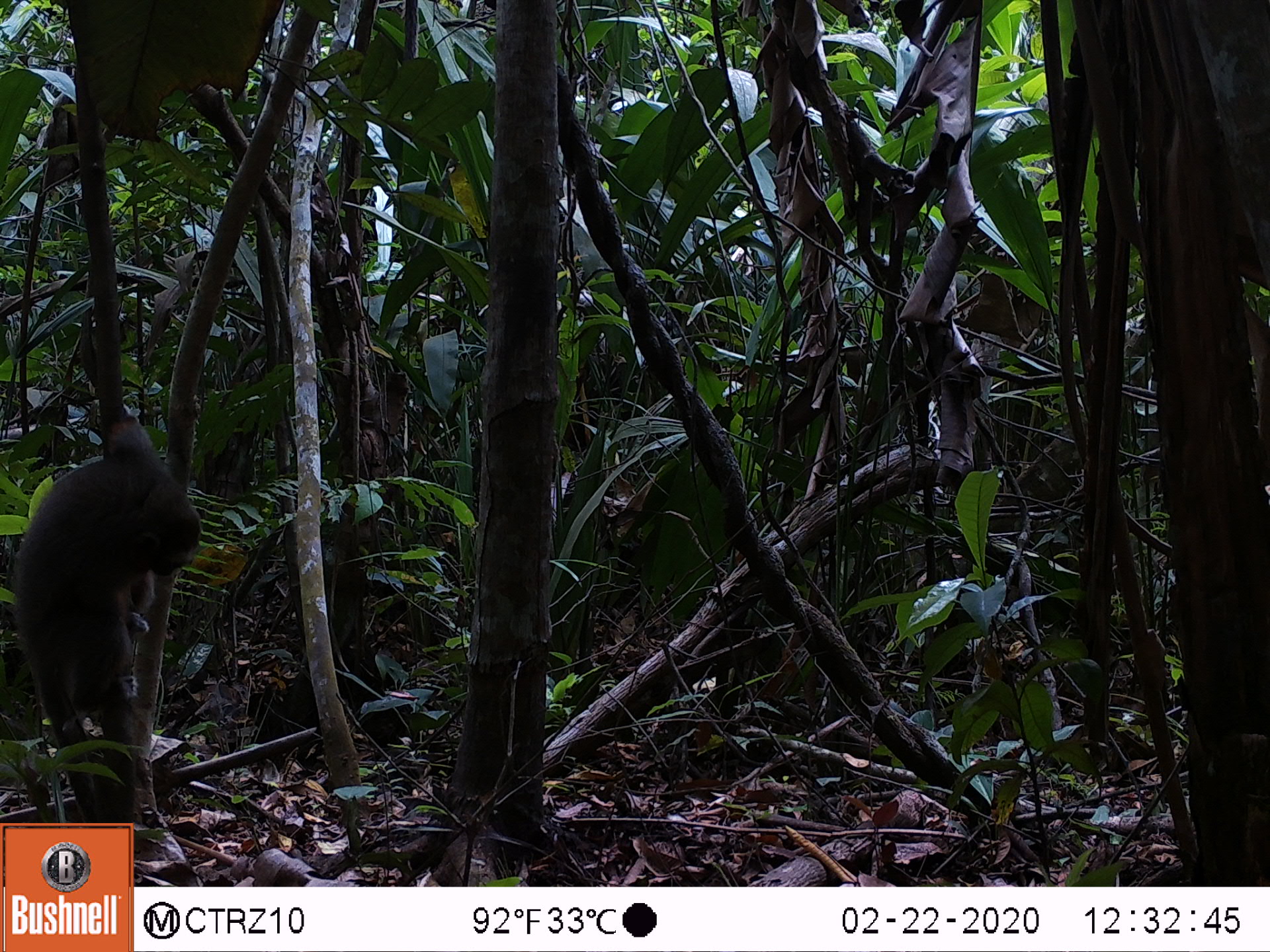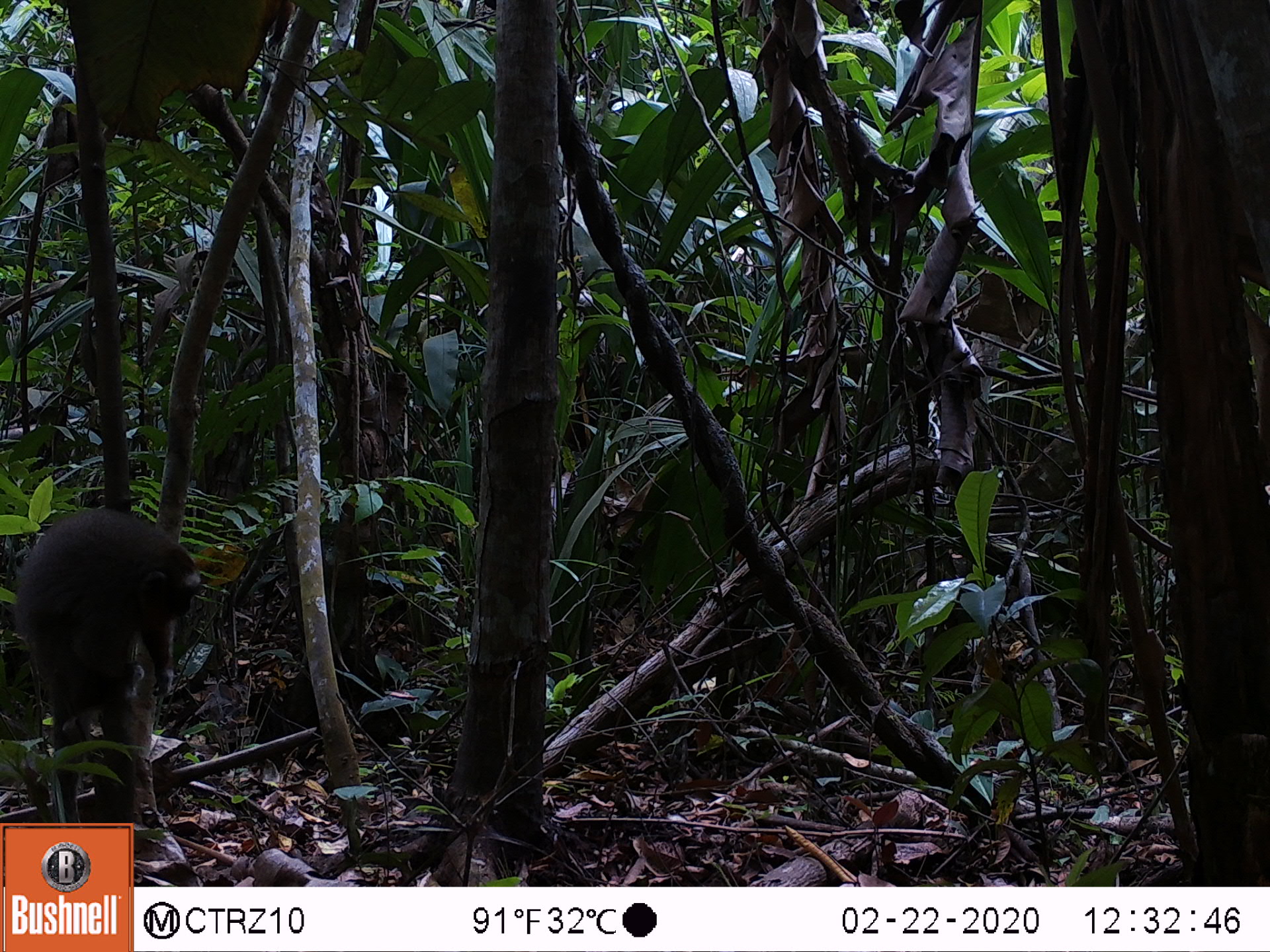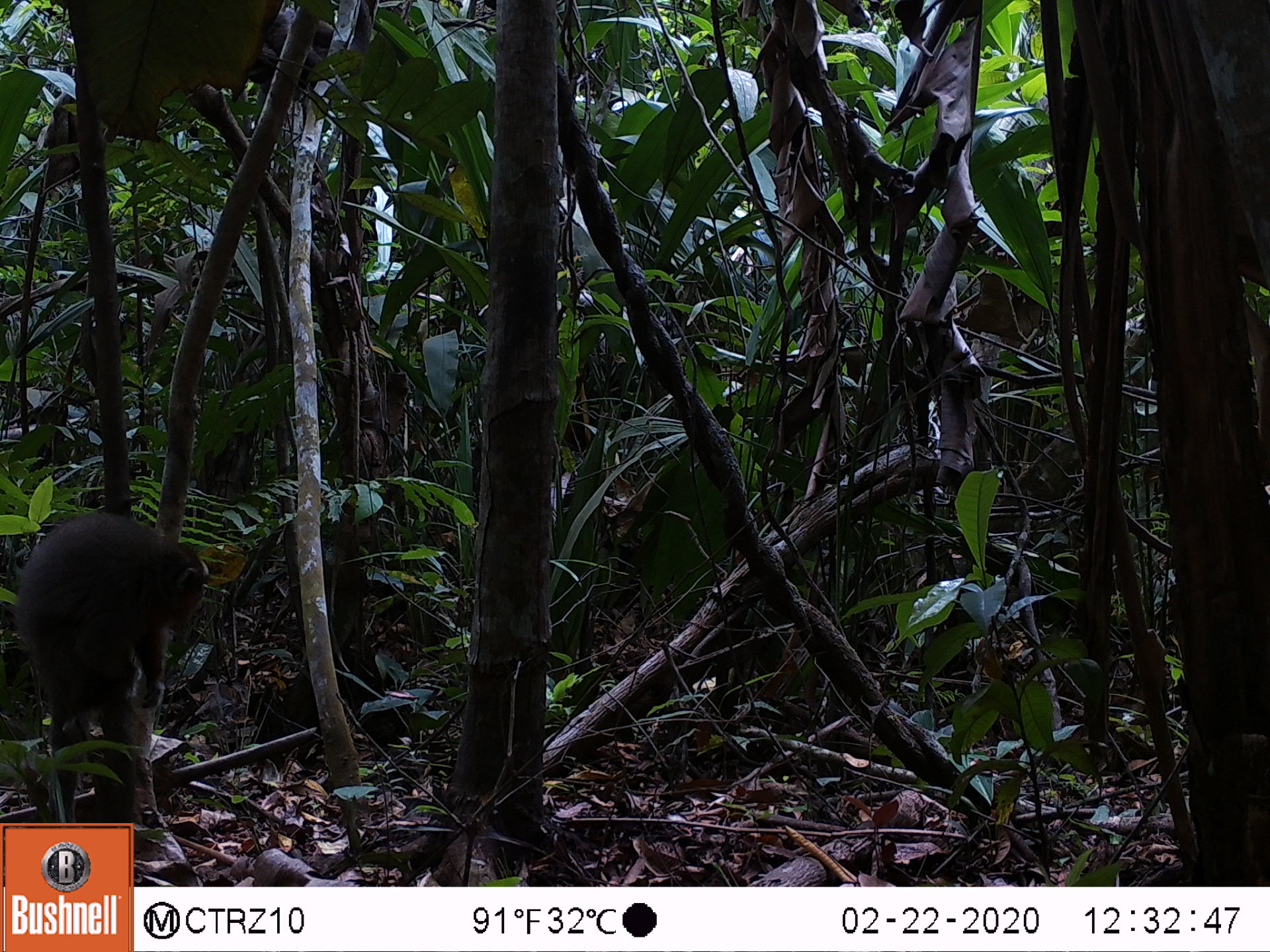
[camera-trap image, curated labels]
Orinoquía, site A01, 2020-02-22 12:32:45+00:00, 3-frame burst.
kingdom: Animalia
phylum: Chordata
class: Mammalia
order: Primates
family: Pitheciidae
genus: Plecturocebus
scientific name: Plecturocebus ornatus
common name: ornate titi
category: ornate titi monkey